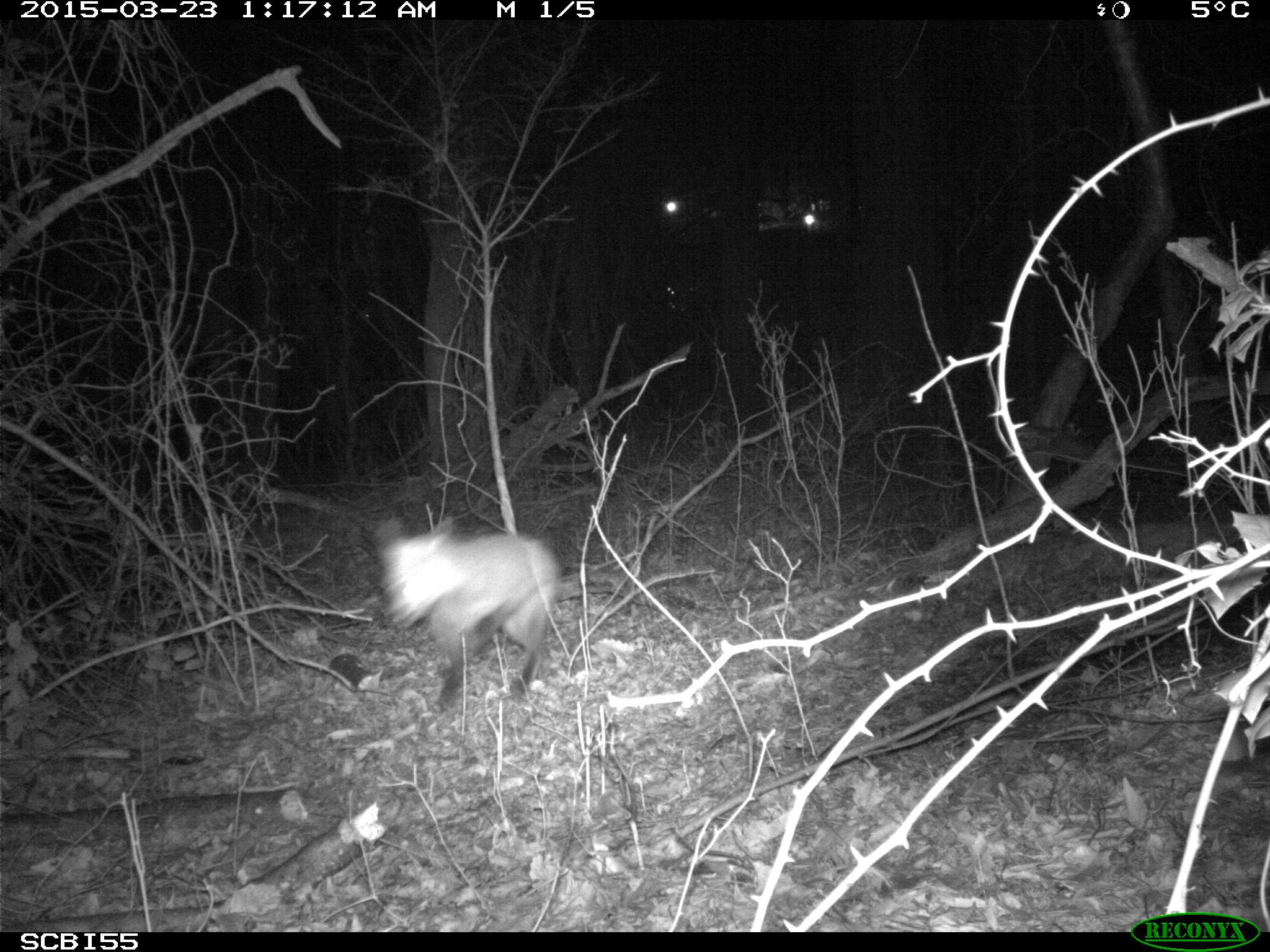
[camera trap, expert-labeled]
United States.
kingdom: Animalia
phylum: Chordata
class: Mammalia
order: Carnivora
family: Canidae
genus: Vulpes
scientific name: Vulpes vulpes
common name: red fox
Red Fox (Vulpes vulpes).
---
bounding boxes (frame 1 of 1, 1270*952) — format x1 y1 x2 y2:
Red Fox: 362 507 569 724